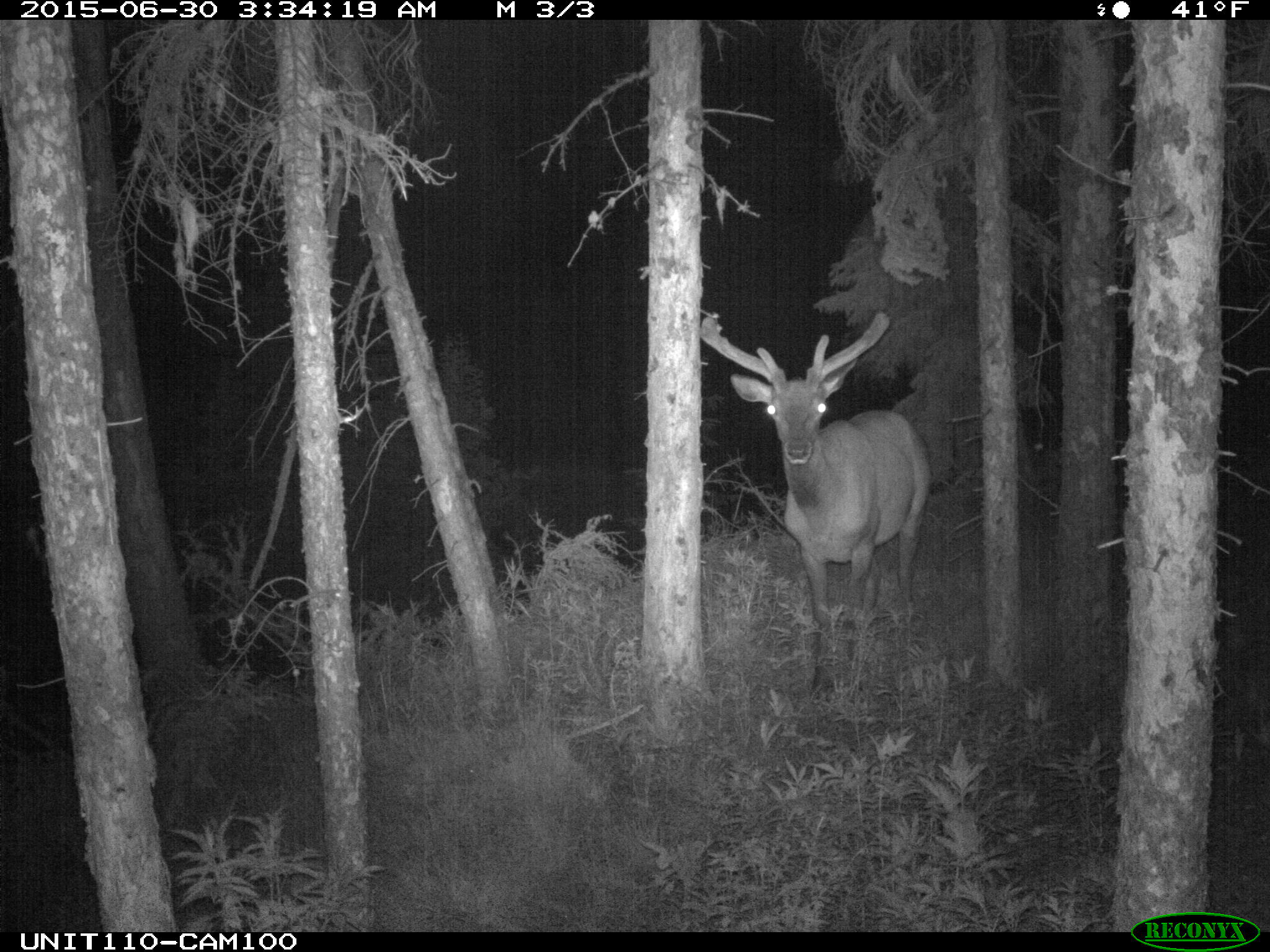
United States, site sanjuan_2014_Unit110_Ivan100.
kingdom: Animalia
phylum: Chordata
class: Mammalia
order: Artiodactyla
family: Cervidae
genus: Cervus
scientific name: Cervus elaphus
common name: red deer